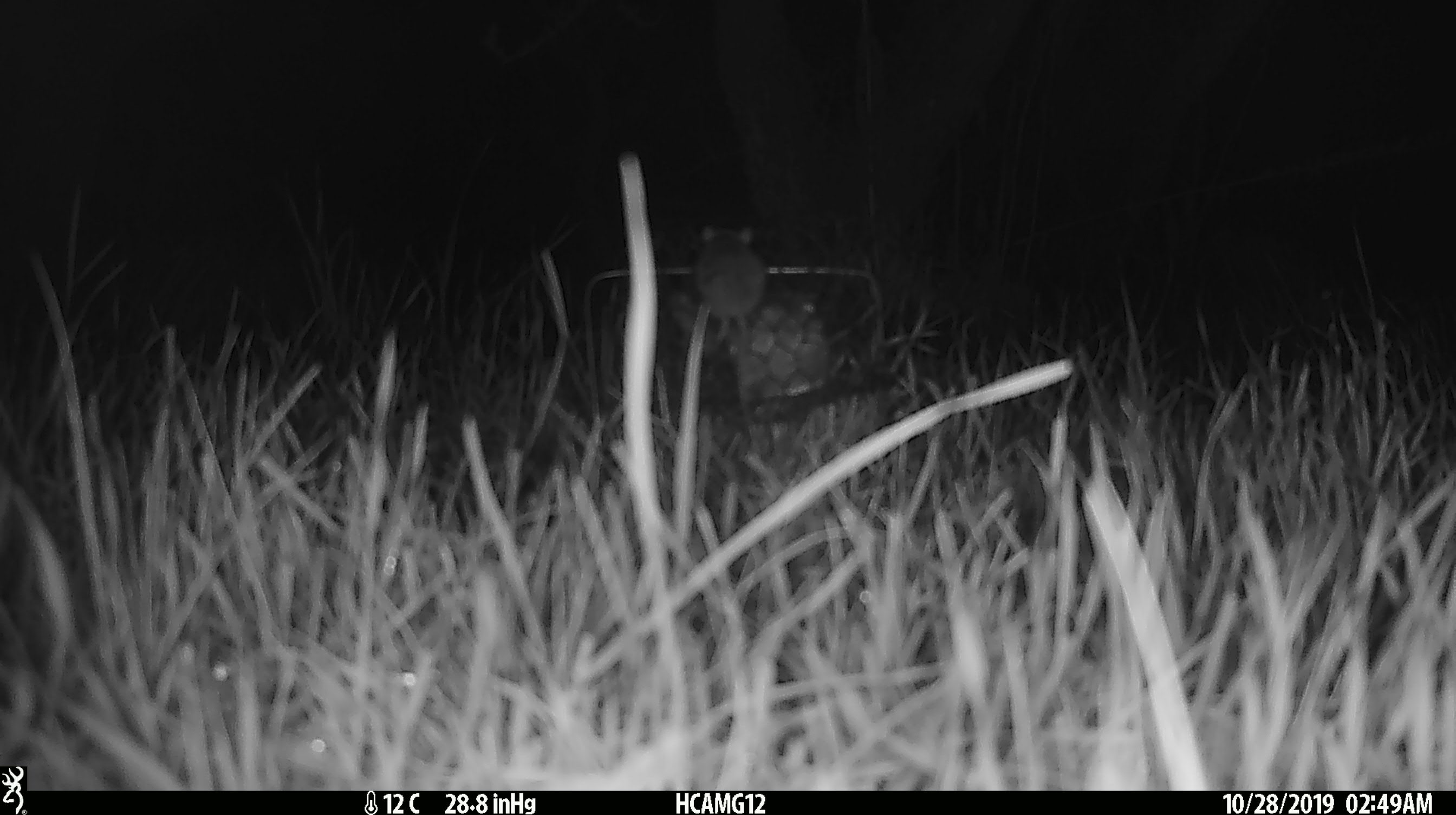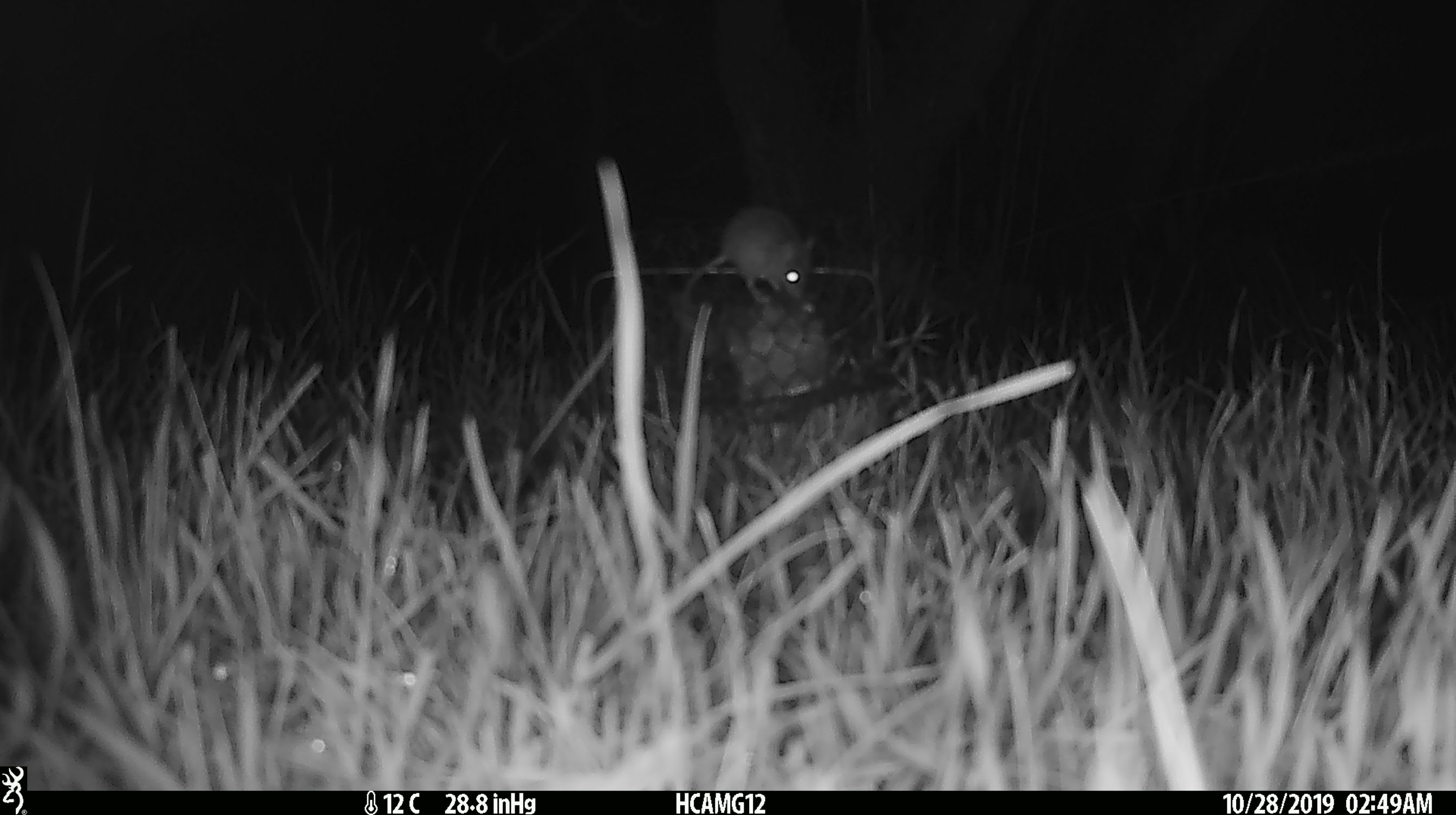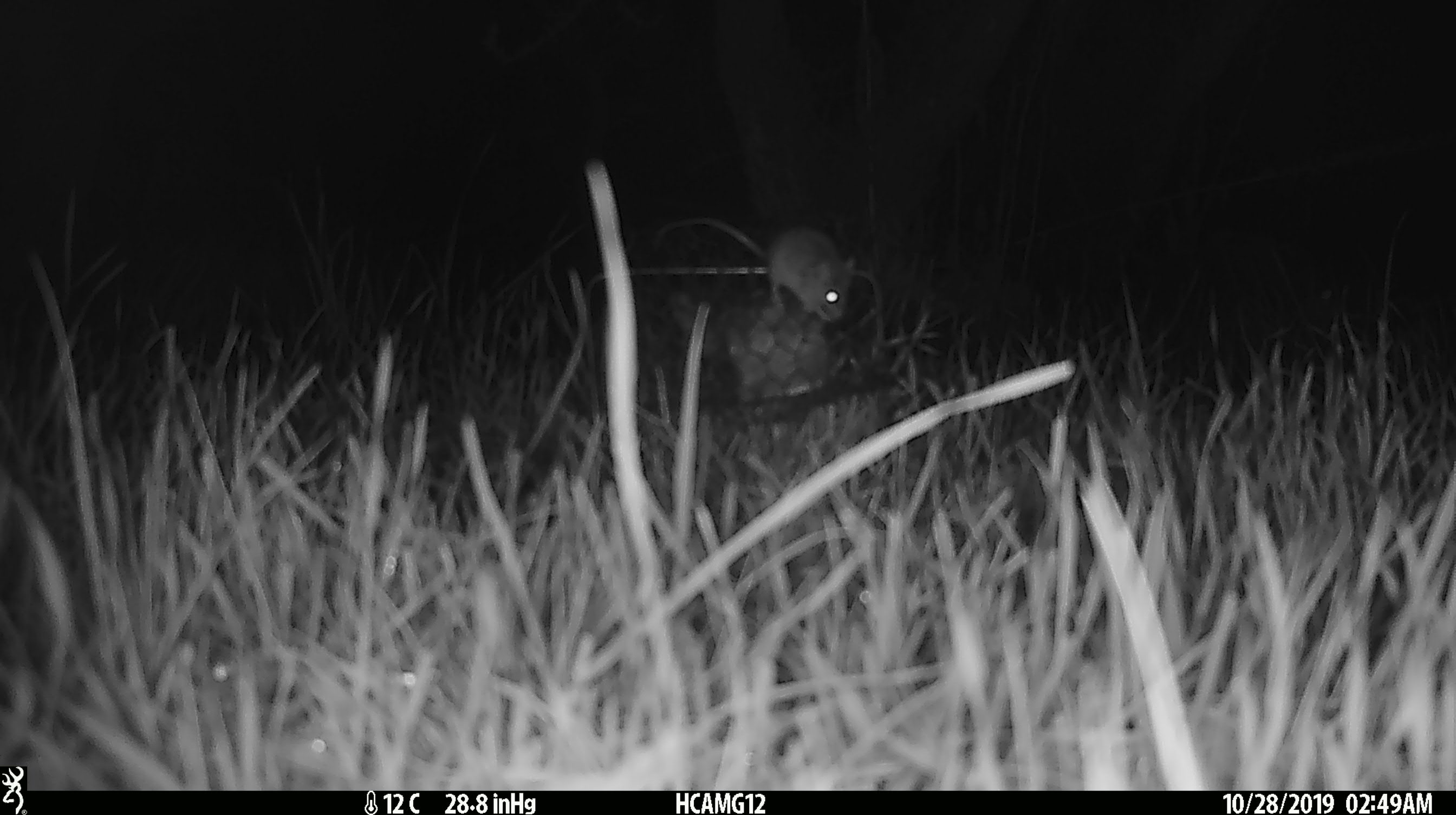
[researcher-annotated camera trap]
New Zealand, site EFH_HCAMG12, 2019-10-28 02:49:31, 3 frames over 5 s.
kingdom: Animalia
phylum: Chordata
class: Mammalia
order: Rodentia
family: Muridae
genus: Mus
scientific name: Mus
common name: mouse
Mouse (Mus).